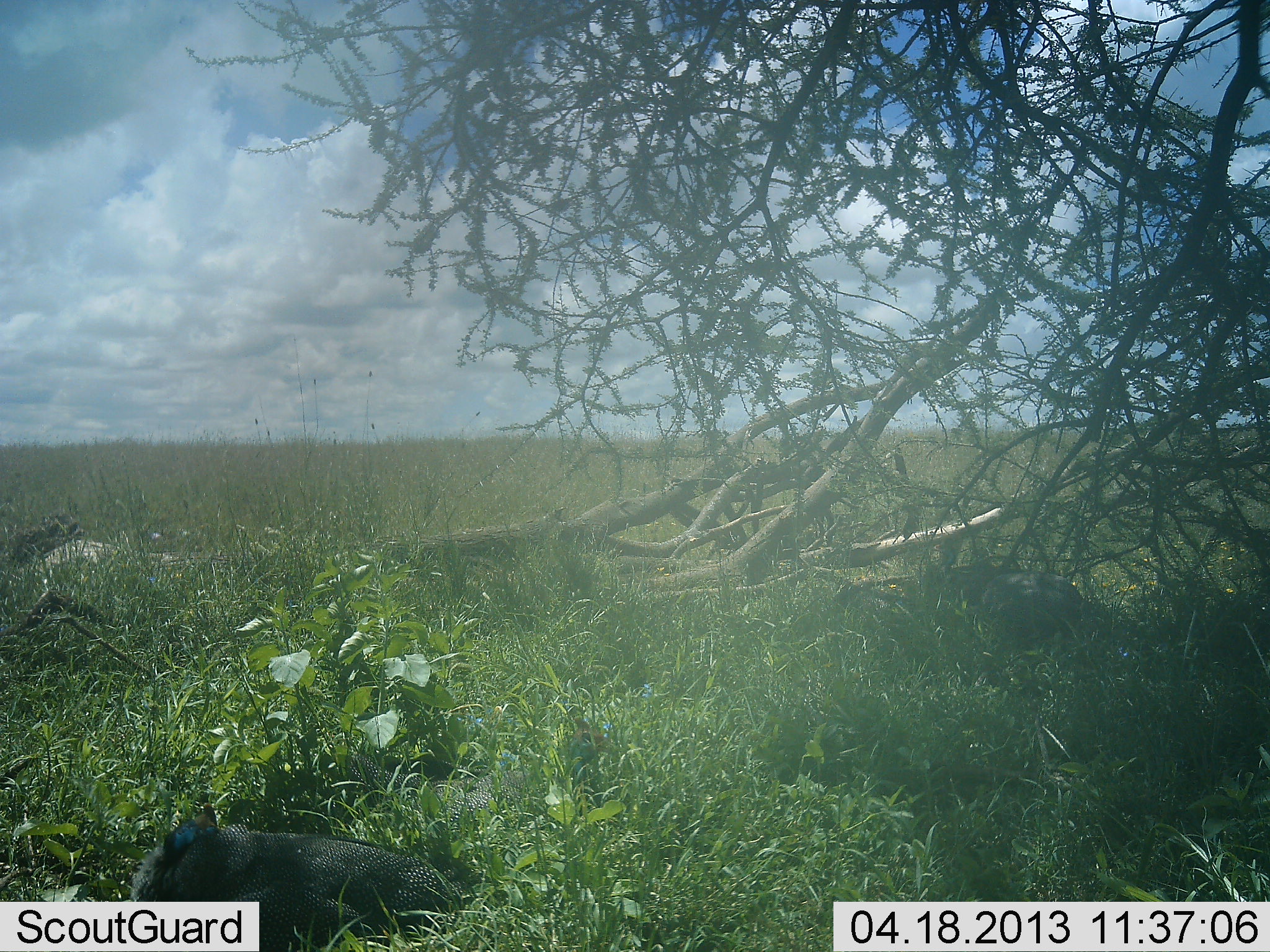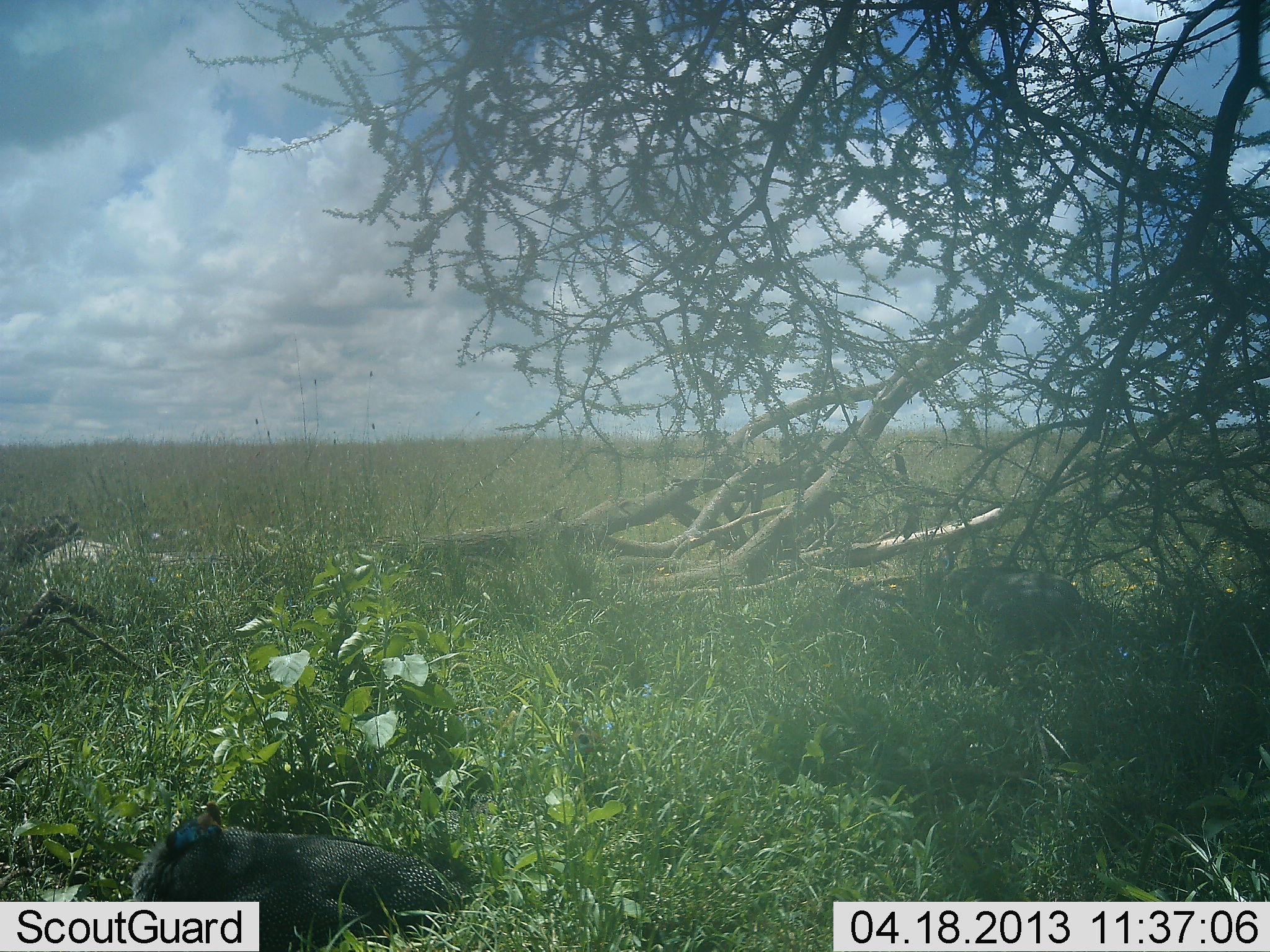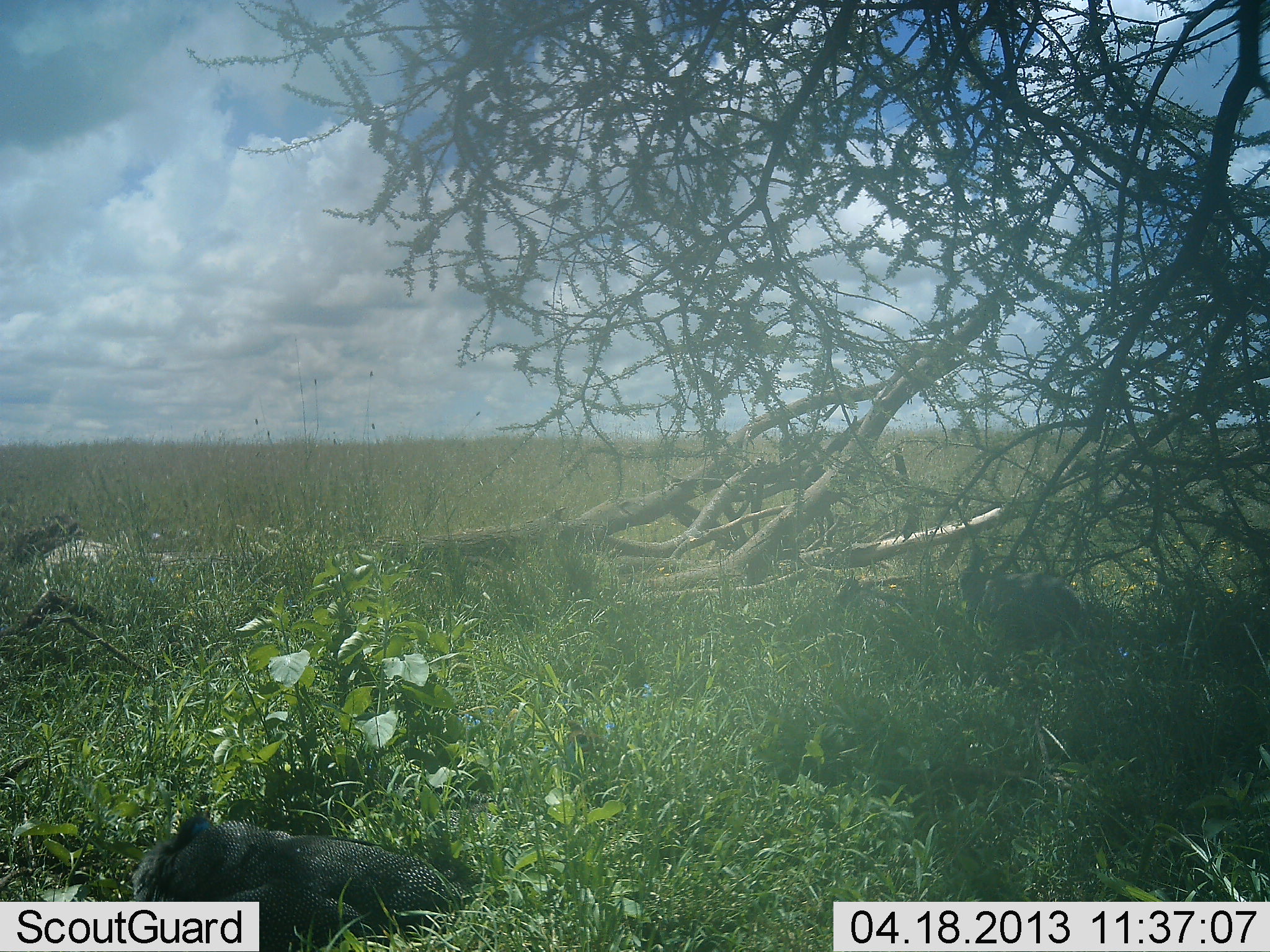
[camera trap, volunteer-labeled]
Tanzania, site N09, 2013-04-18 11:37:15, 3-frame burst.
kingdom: Animalia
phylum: Chordata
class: Aves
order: Galliformes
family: Numididae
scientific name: Numididae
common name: guinea fowl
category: guineafowl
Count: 2.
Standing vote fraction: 85%.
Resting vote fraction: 23%.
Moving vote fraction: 31%.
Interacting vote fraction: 0%.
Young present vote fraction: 0%.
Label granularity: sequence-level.